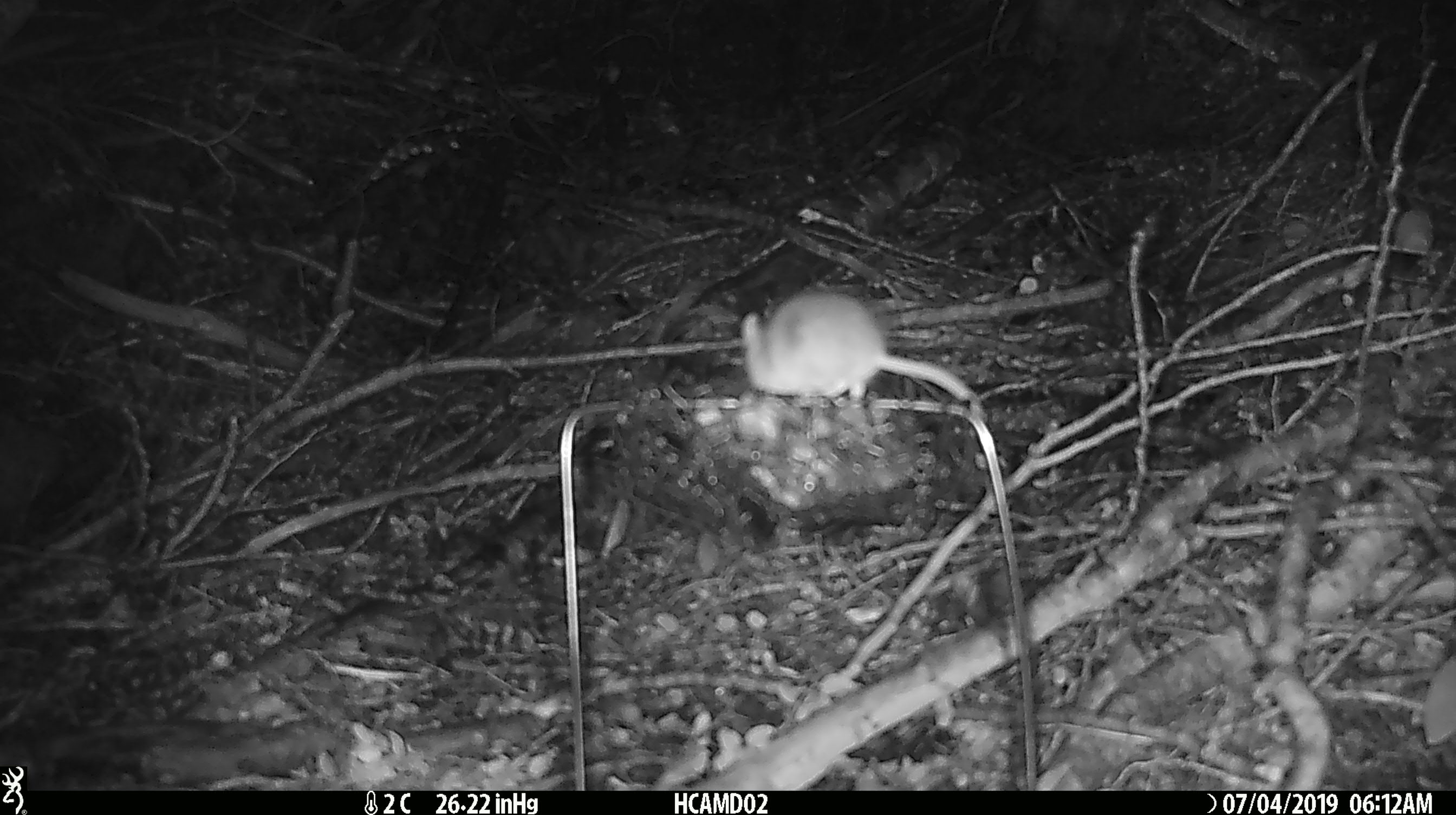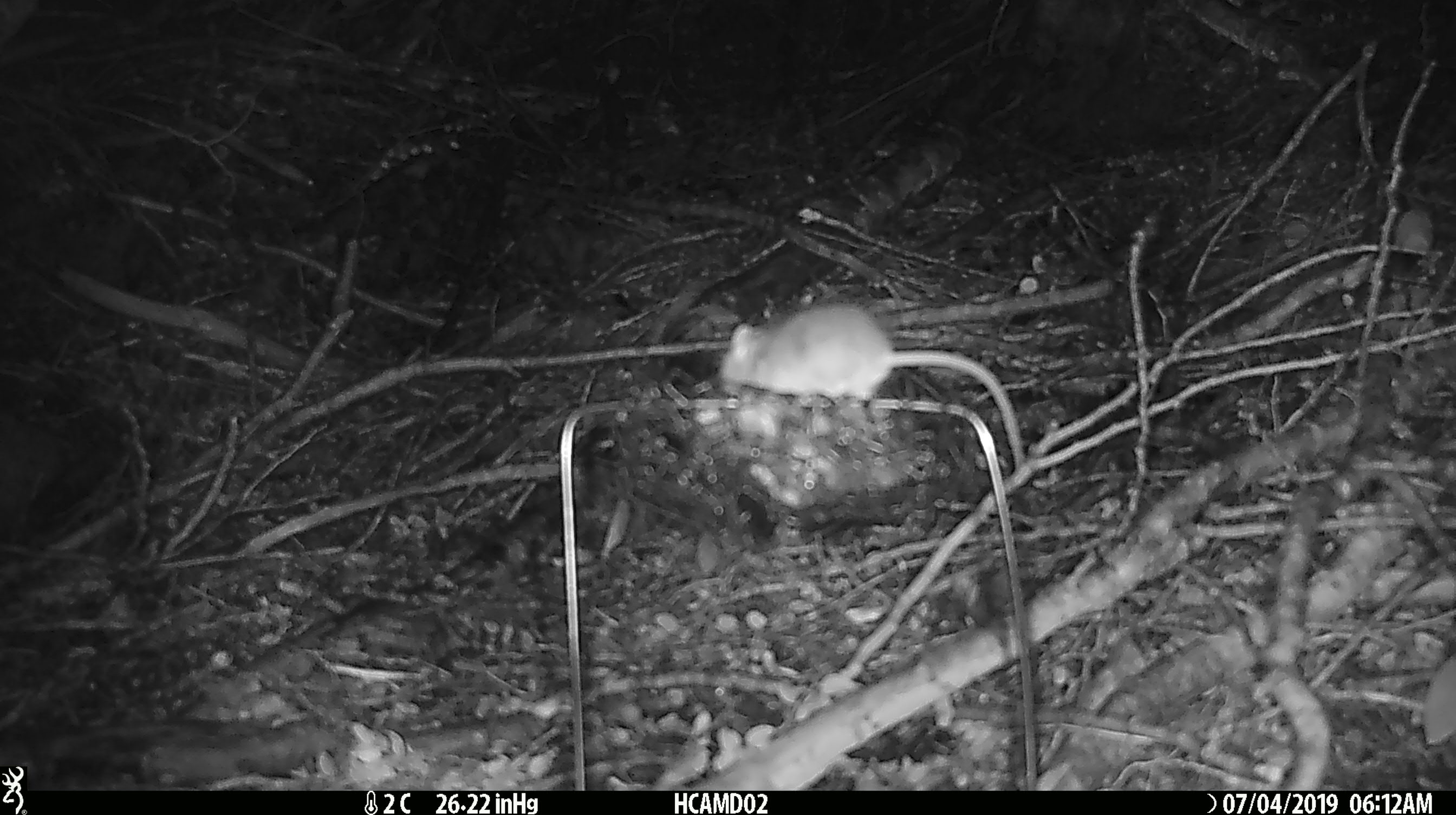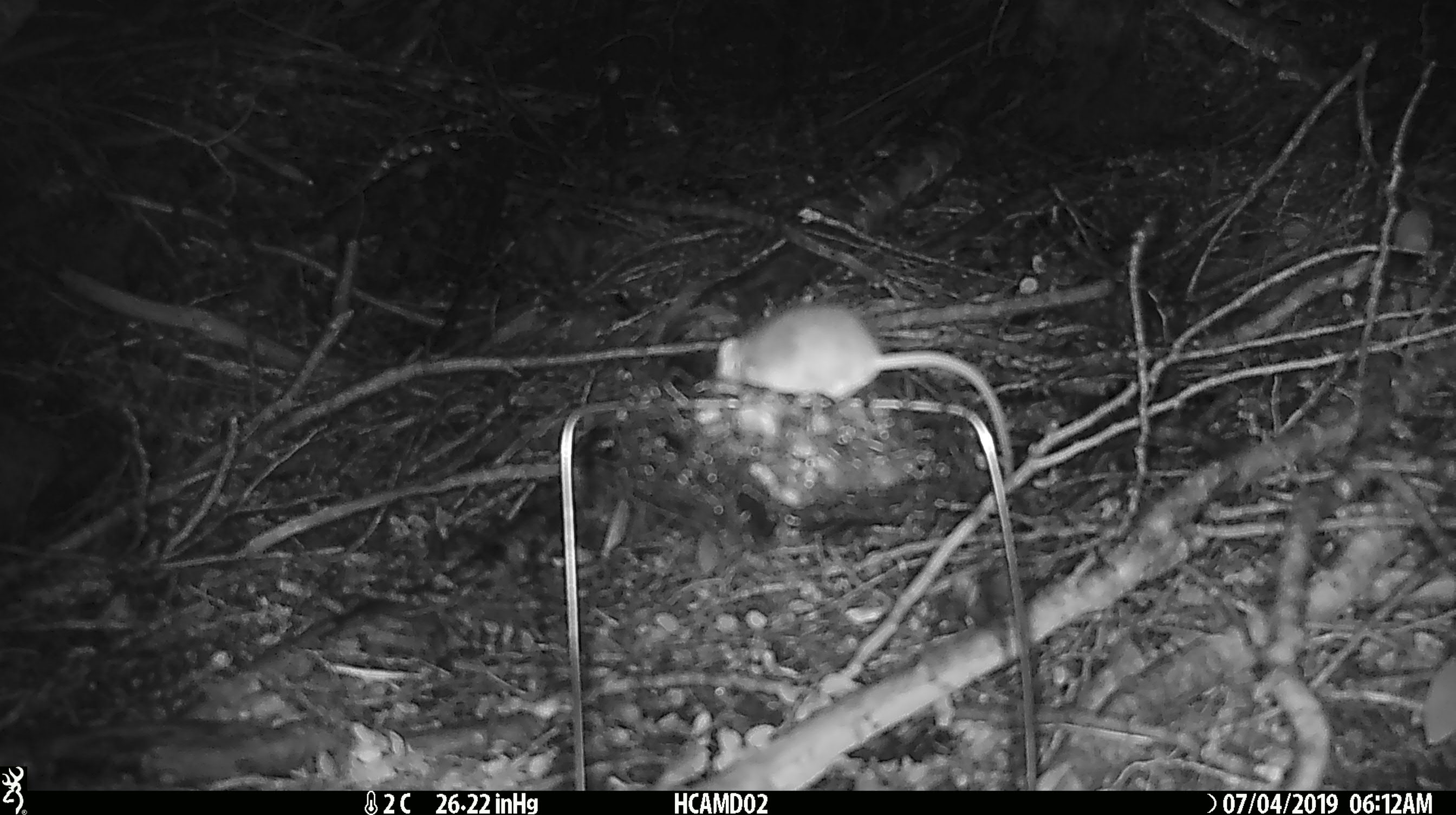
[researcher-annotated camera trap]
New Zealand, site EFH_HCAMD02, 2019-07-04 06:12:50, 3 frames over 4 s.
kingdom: Animalia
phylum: Chordata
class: Mammalia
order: Rodentia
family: Muridae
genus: Mus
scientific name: Mus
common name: mouse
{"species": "mouse (Mus)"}